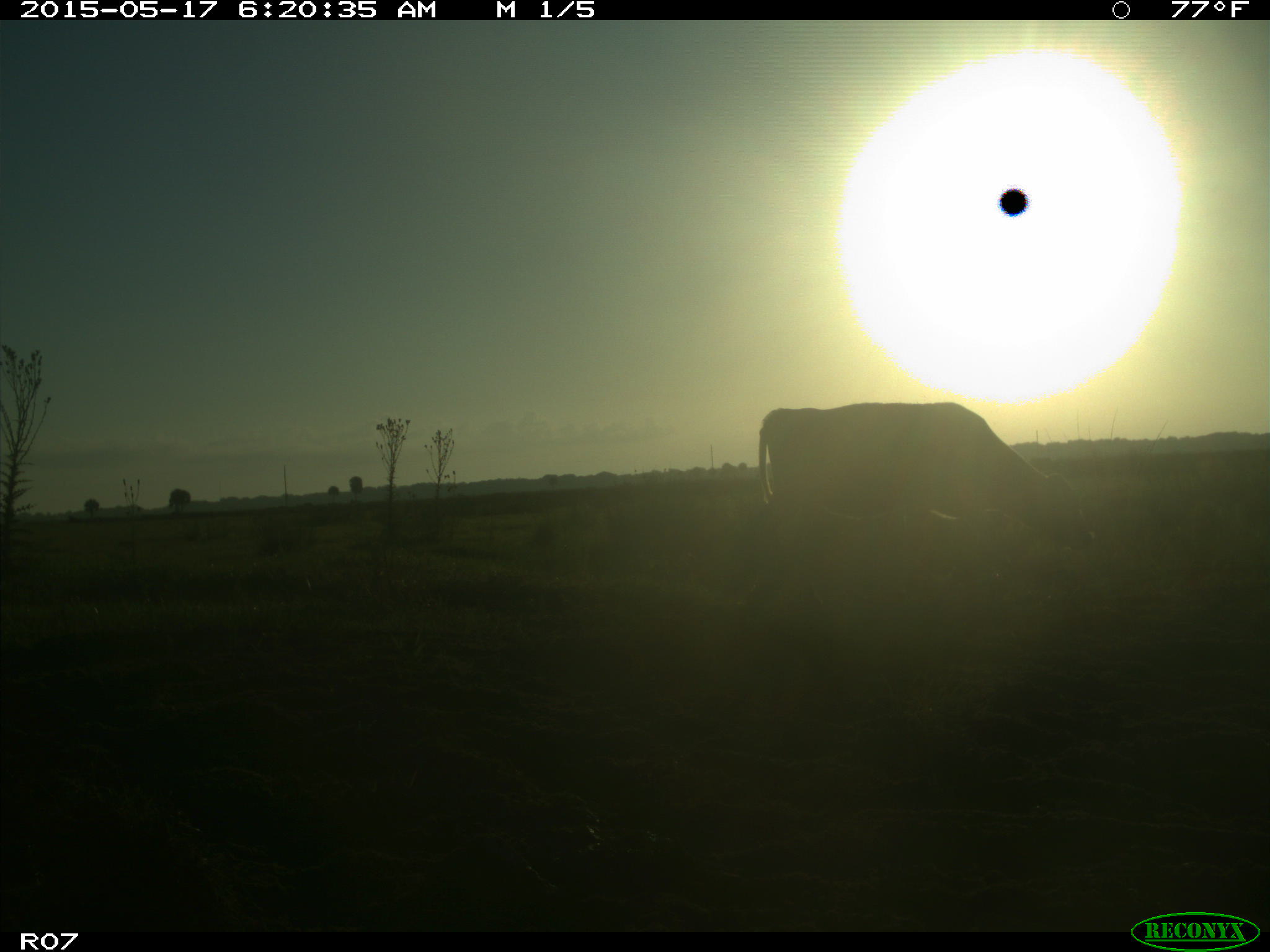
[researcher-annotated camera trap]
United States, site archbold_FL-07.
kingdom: Animalia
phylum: Chordata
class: Mammalia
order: Artiodactyla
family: Bovidae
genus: Bos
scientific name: Bos taurus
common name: domestic cow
Bos taurus (domestic cow).